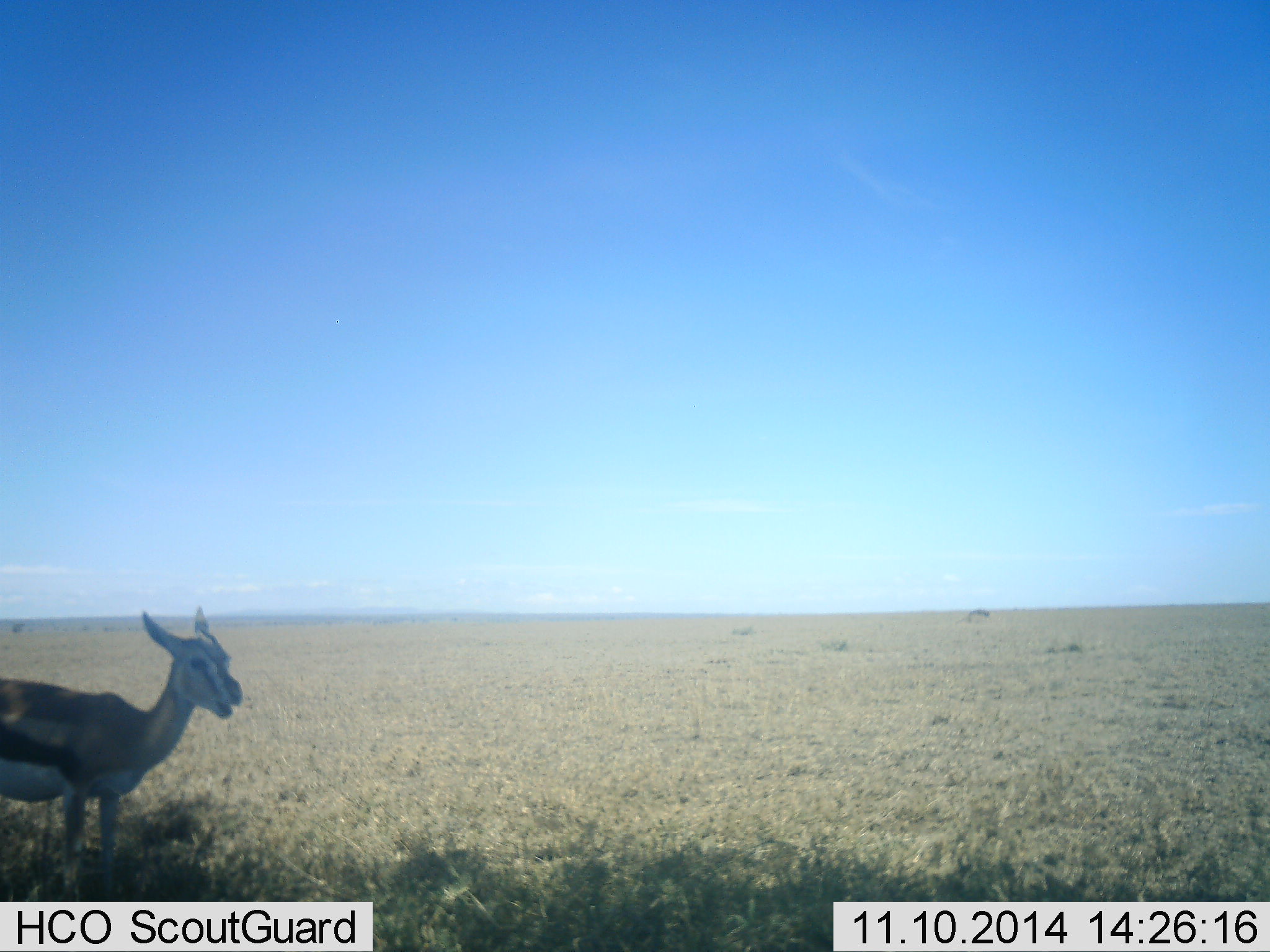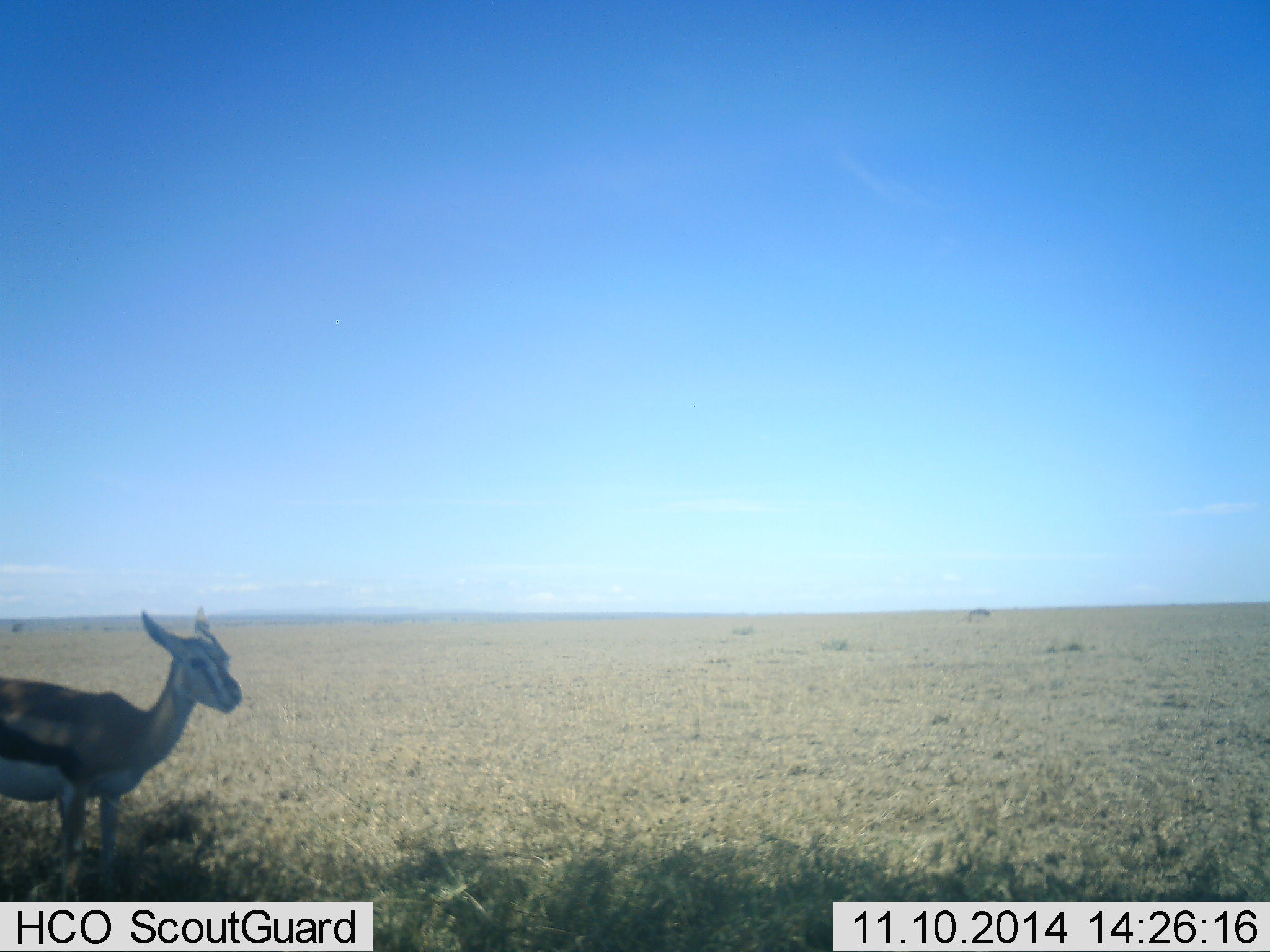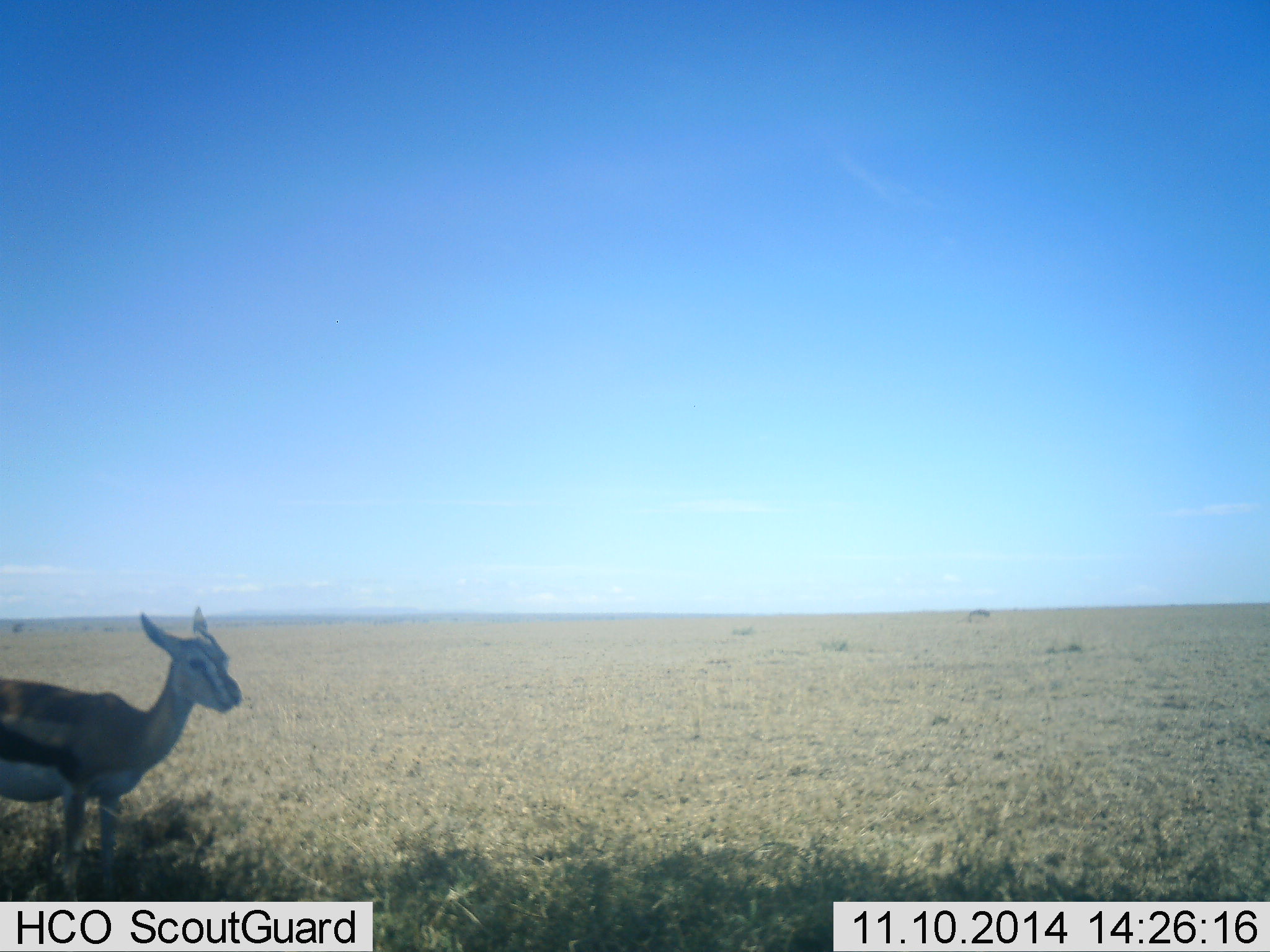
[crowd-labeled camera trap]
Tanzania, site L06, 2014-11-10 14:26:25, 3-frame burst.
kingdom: Animalia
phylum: Chordata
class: Mammalia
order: Artiodactyla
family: Bovidae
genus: Eudorcas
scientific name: Eudorcas thomsonii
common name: thomson's gazelle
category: gazellethomsons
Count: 1.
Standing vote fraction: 70%.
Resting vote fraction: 0%.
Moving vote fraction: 0%.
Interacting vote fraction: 0%.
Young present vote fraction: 10%.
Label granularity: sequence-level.